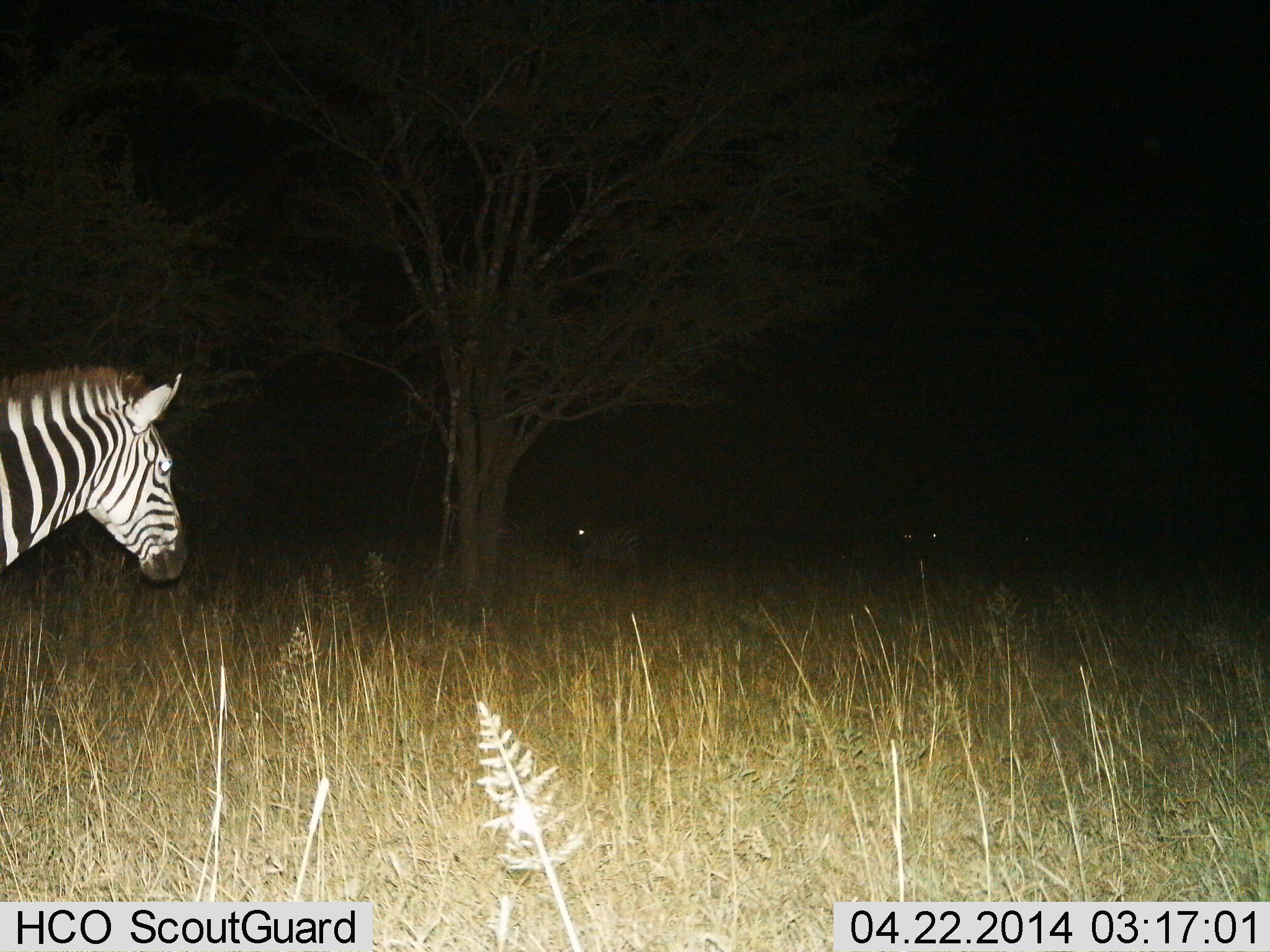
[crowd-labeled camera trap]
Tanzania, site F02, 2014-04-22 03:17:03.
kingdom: Animalia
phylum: Chordata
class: Mammalia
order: Perissodactyla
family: Equidae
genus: Equus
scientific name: Equus quagga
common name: plains zebra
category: zebra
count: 1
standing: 80%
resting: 0%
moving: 20%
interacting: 0%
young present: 0%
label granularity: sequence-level